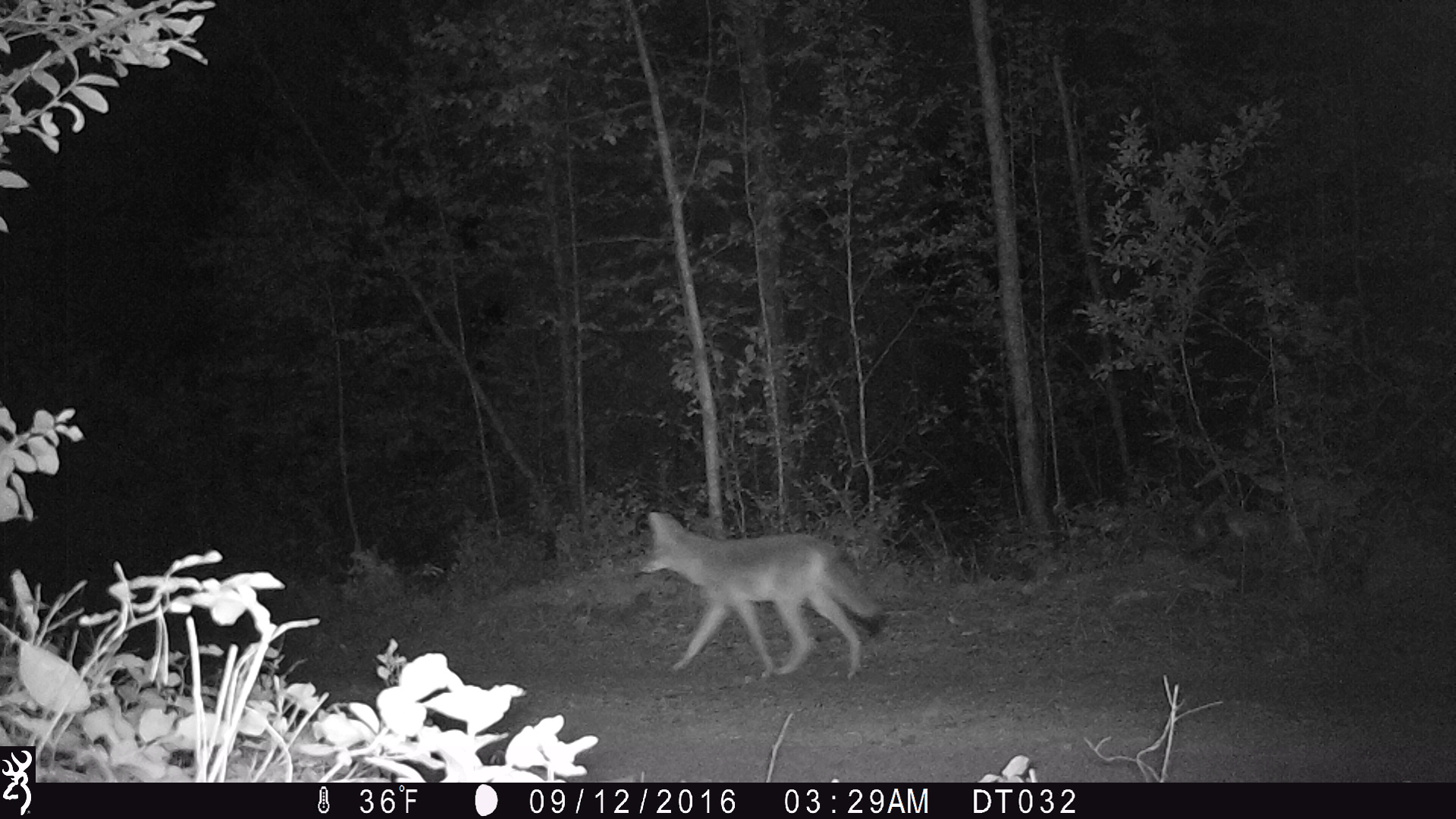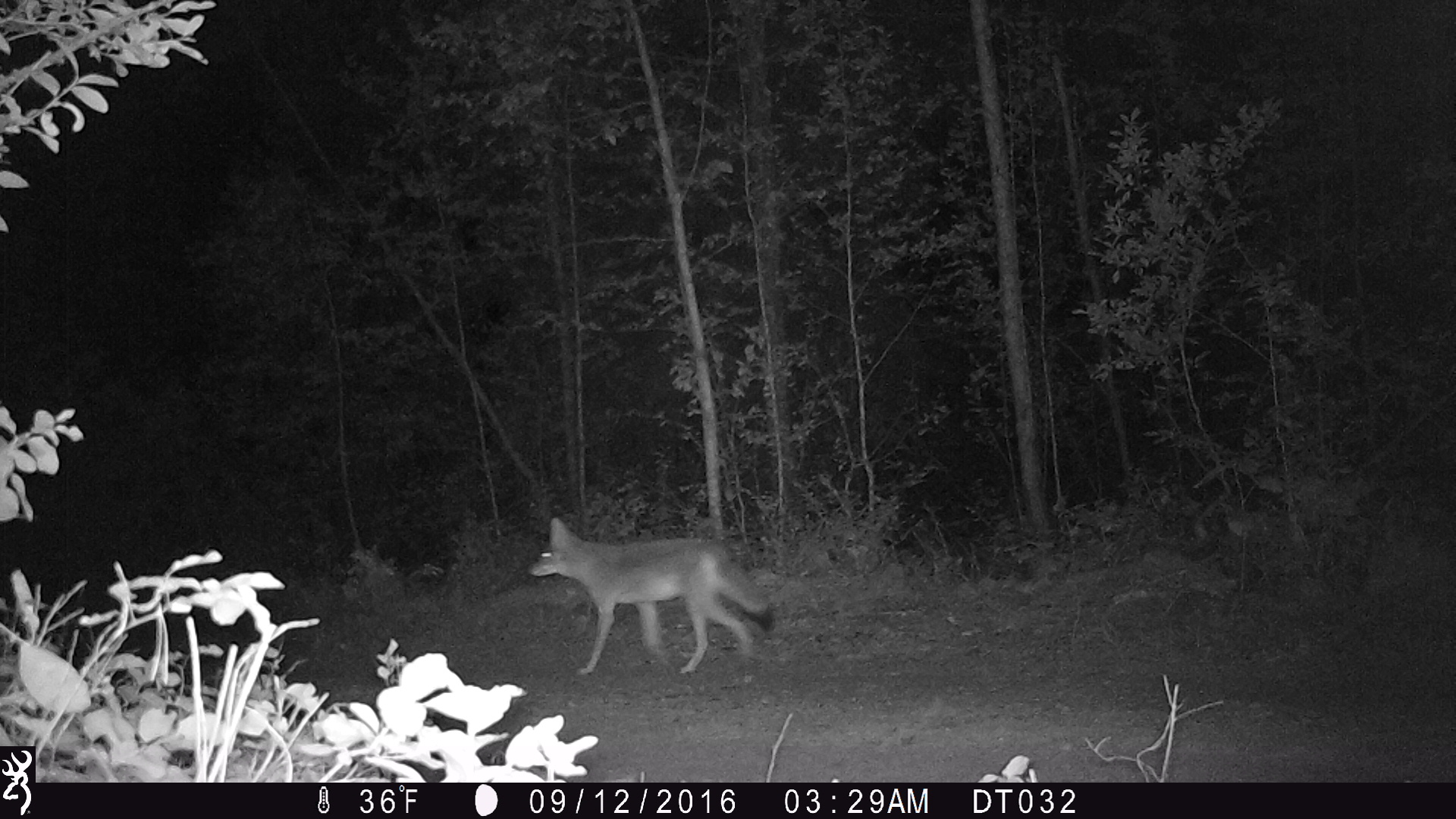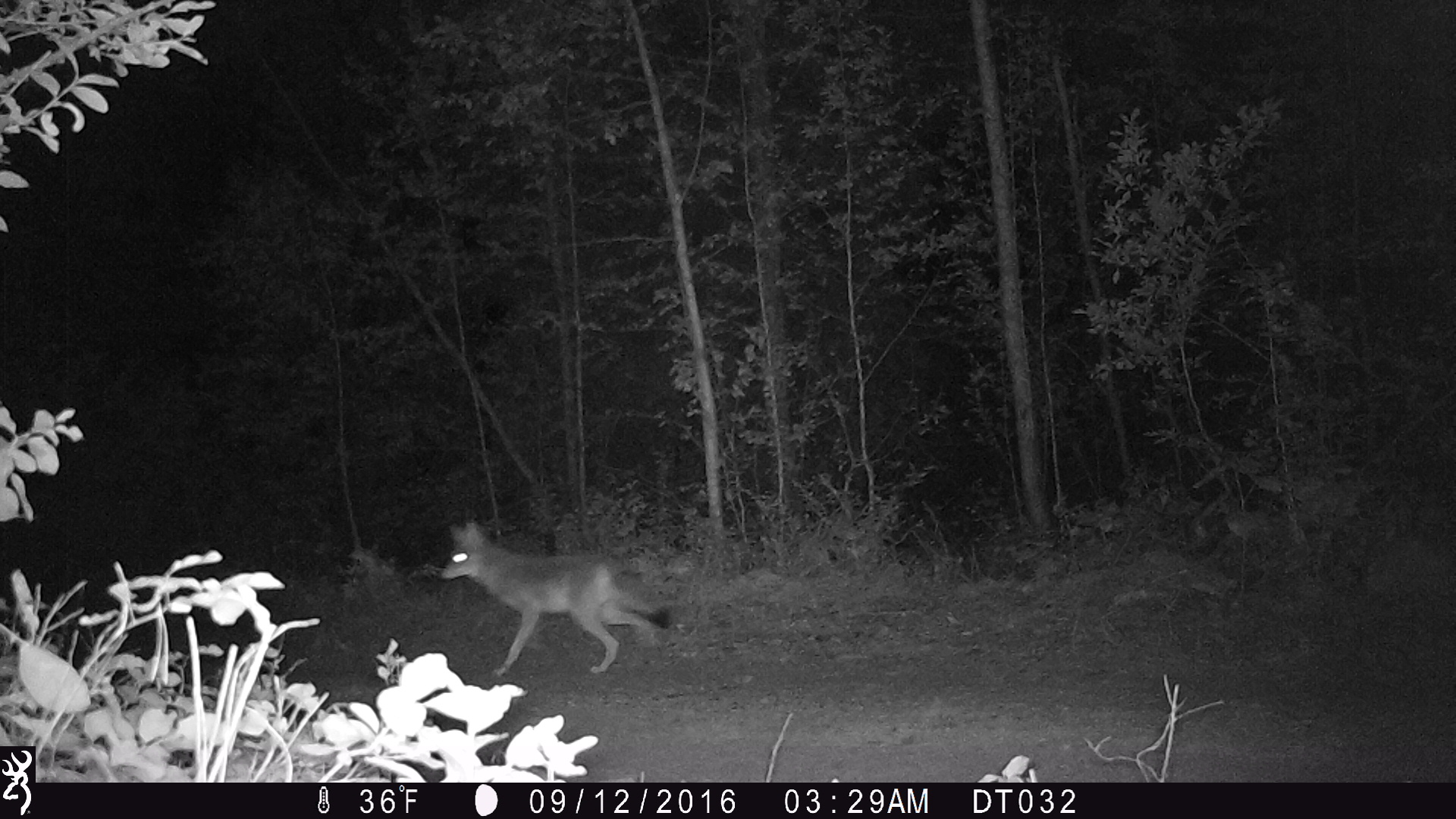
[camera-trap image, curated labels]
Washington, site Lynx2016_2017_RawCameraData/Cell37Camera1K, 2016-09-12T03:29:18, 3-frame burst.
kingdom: Animalia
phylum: Chordata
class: Mammalia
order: Carnivora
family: Canidae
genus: Canis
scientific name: Canis latrans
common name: coyote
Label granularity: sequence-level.